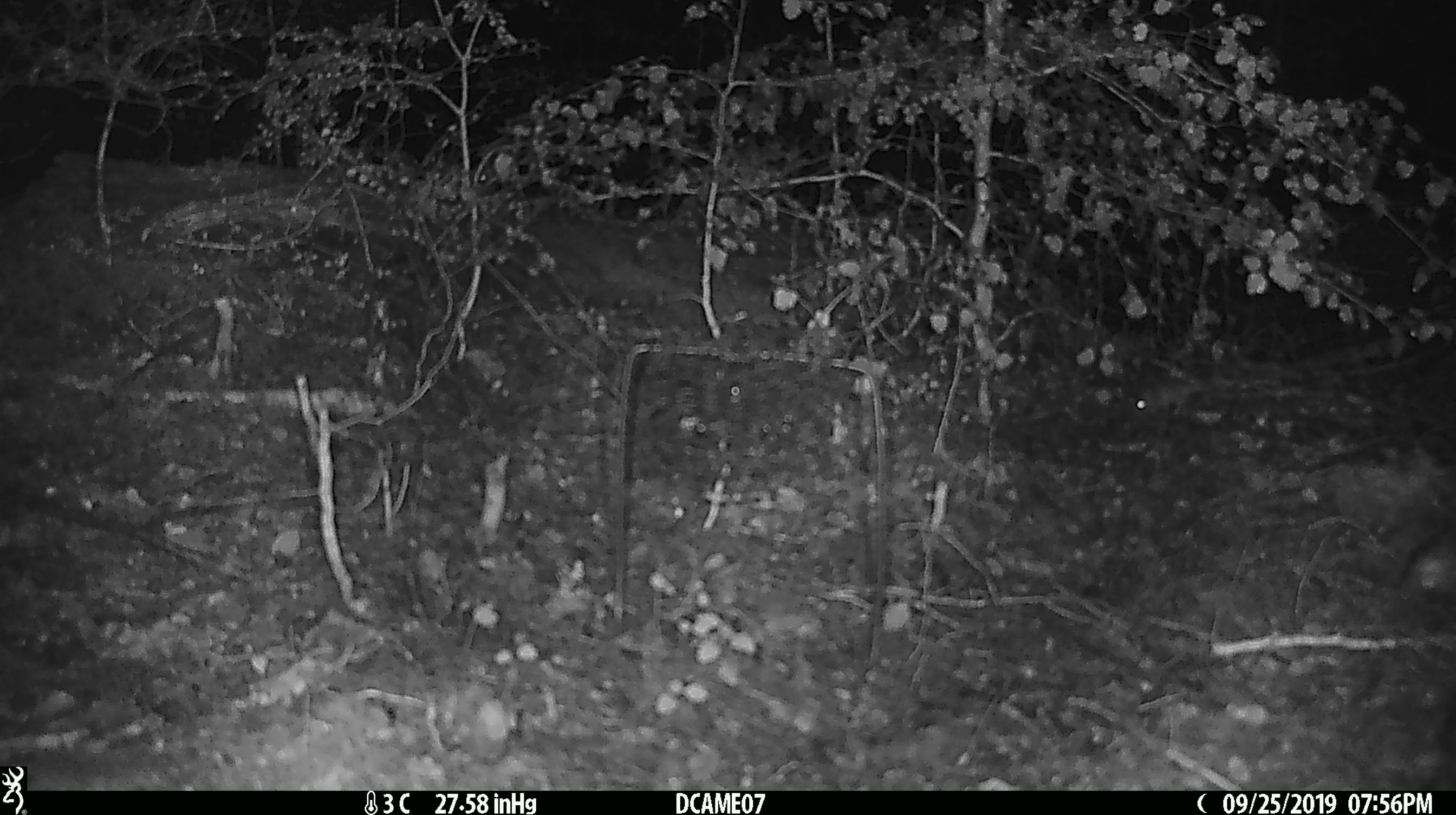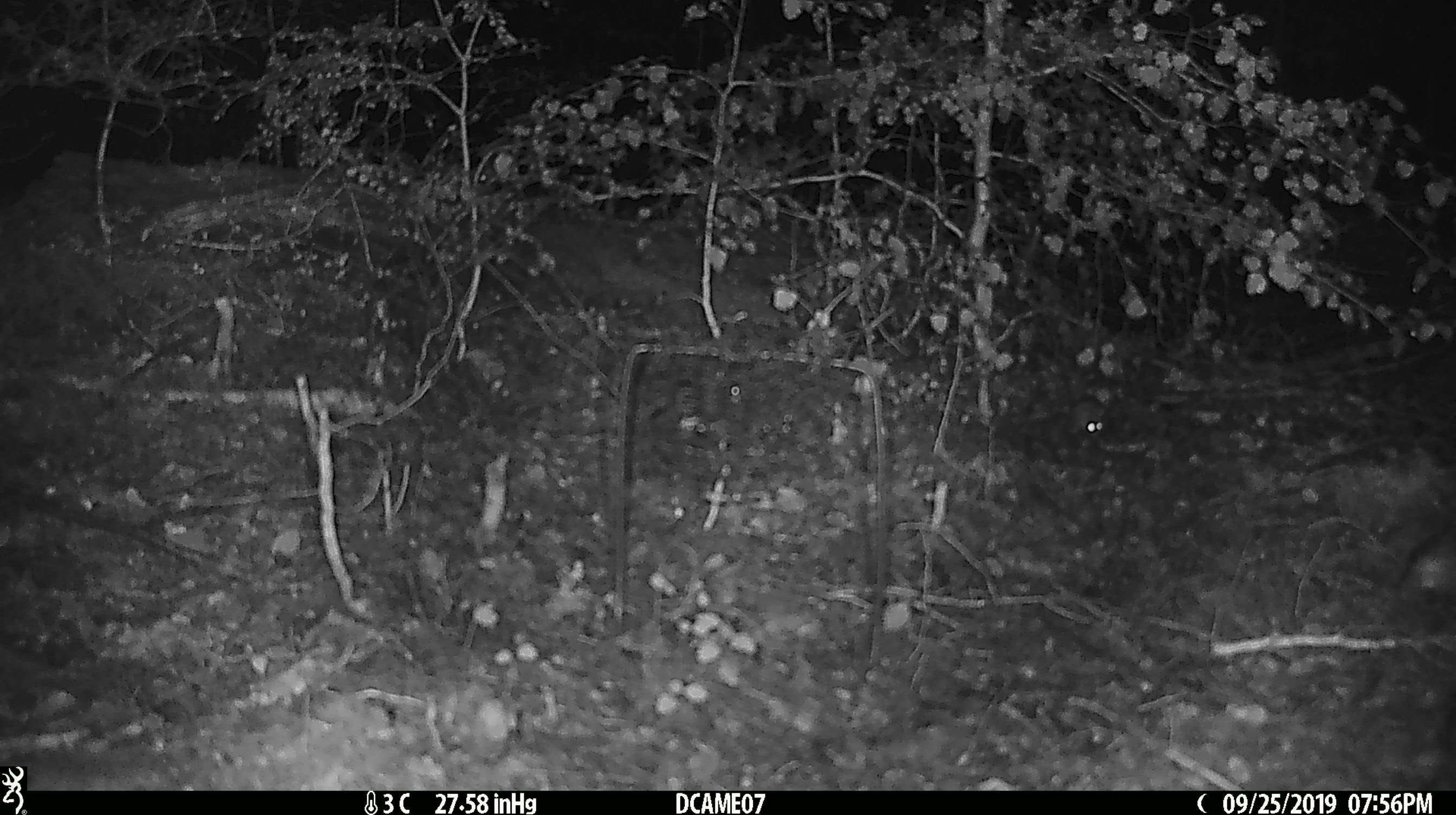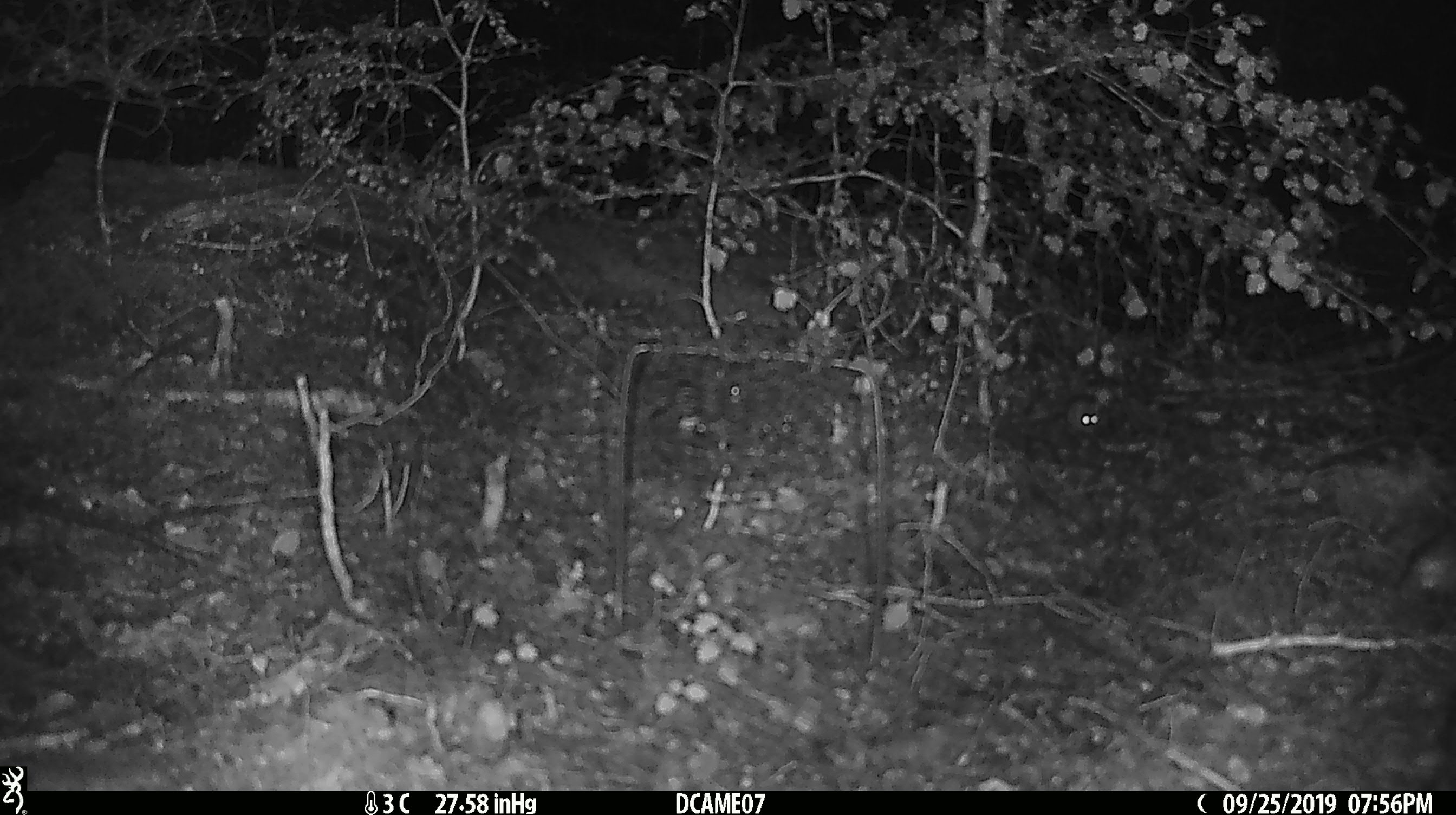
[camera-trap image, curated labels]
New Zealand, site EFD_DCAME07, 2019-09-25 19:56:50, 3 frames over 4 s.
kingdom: Animalia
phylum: Chordata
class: Mammalia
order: Rodentia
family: Muridae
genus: Mus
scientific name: Mus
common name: mouse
Mouse (Mus).